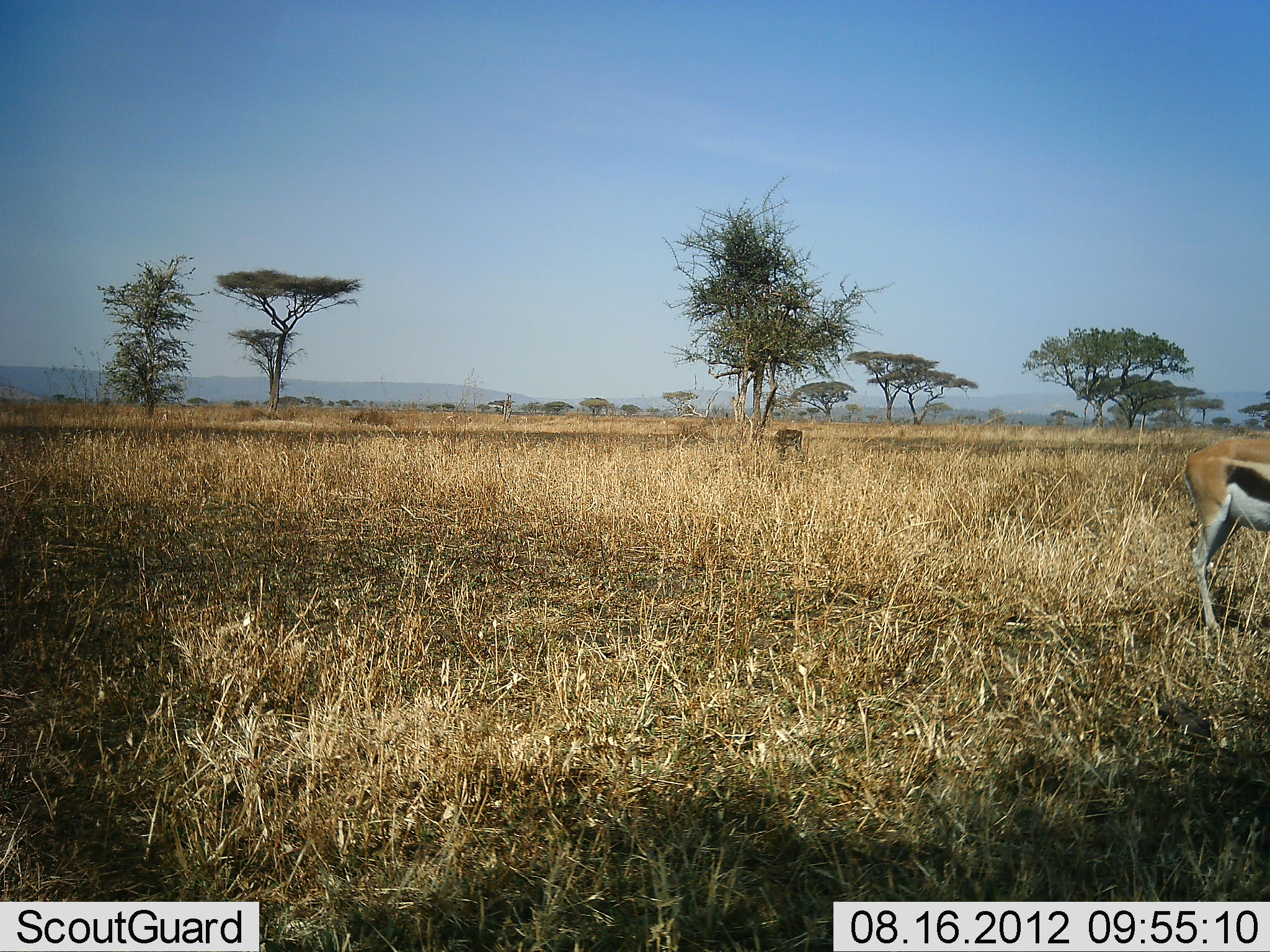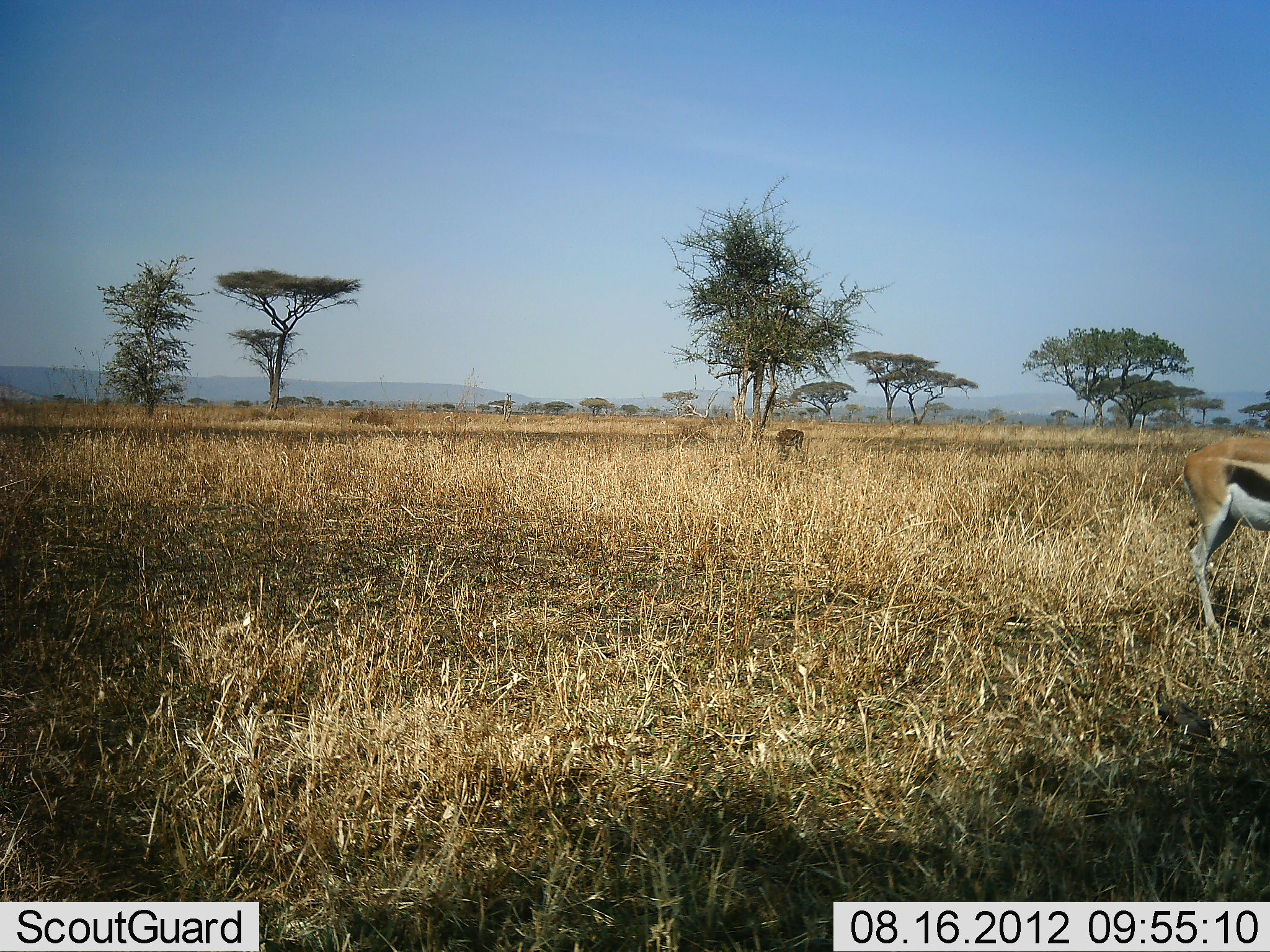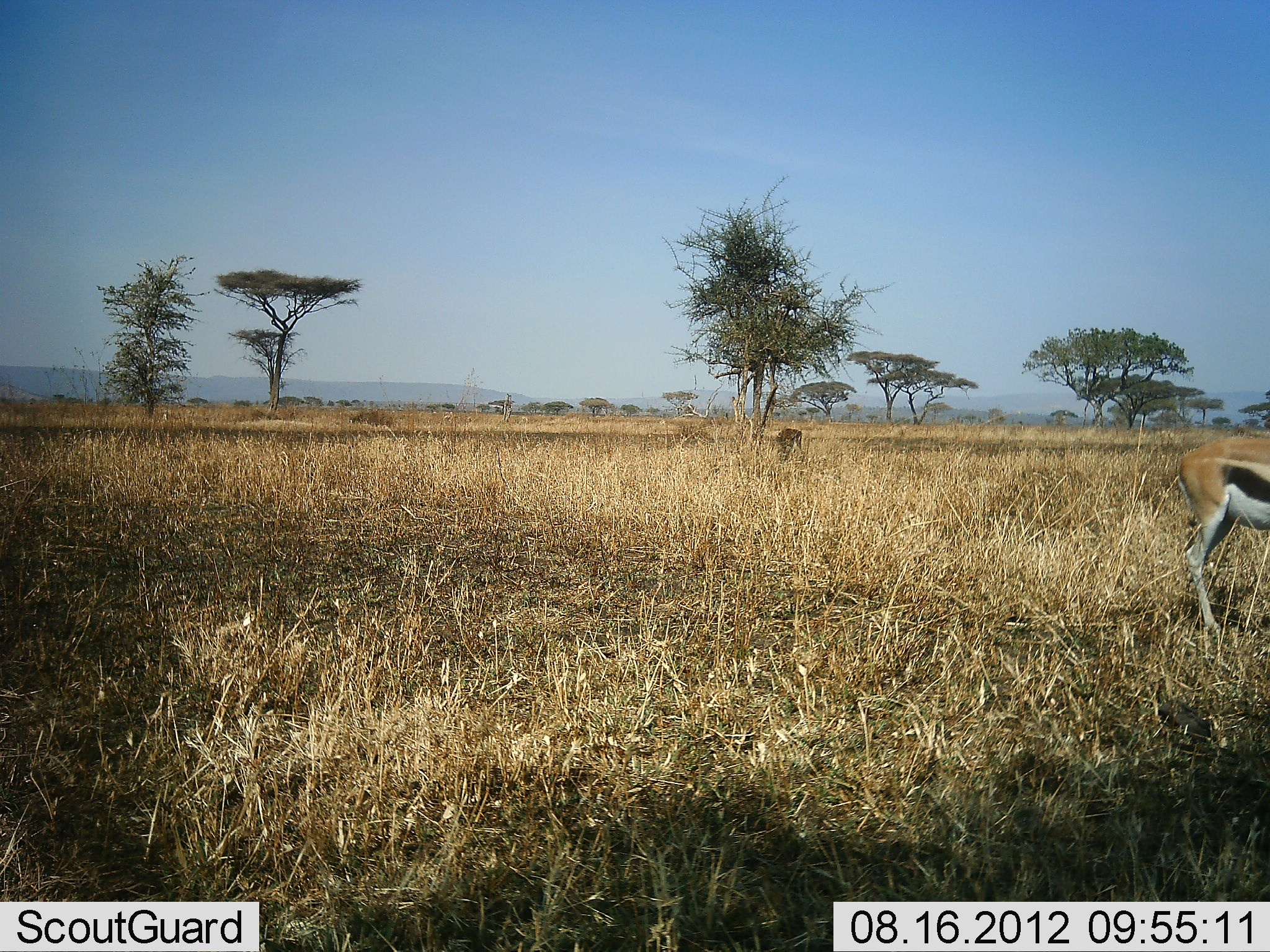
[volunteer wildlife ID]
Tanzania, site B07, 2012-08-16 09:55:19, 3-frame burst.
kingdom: Animalia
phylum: Chordata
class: Mammalia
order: Artiodactyla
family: Bovidae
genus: Eudorcas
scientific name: Eudorcas thomsonii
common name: thomson's gazelle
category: gazellethomsons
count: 2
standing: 55%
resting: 0%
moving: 0%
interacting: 0%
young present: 0%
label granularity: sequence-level